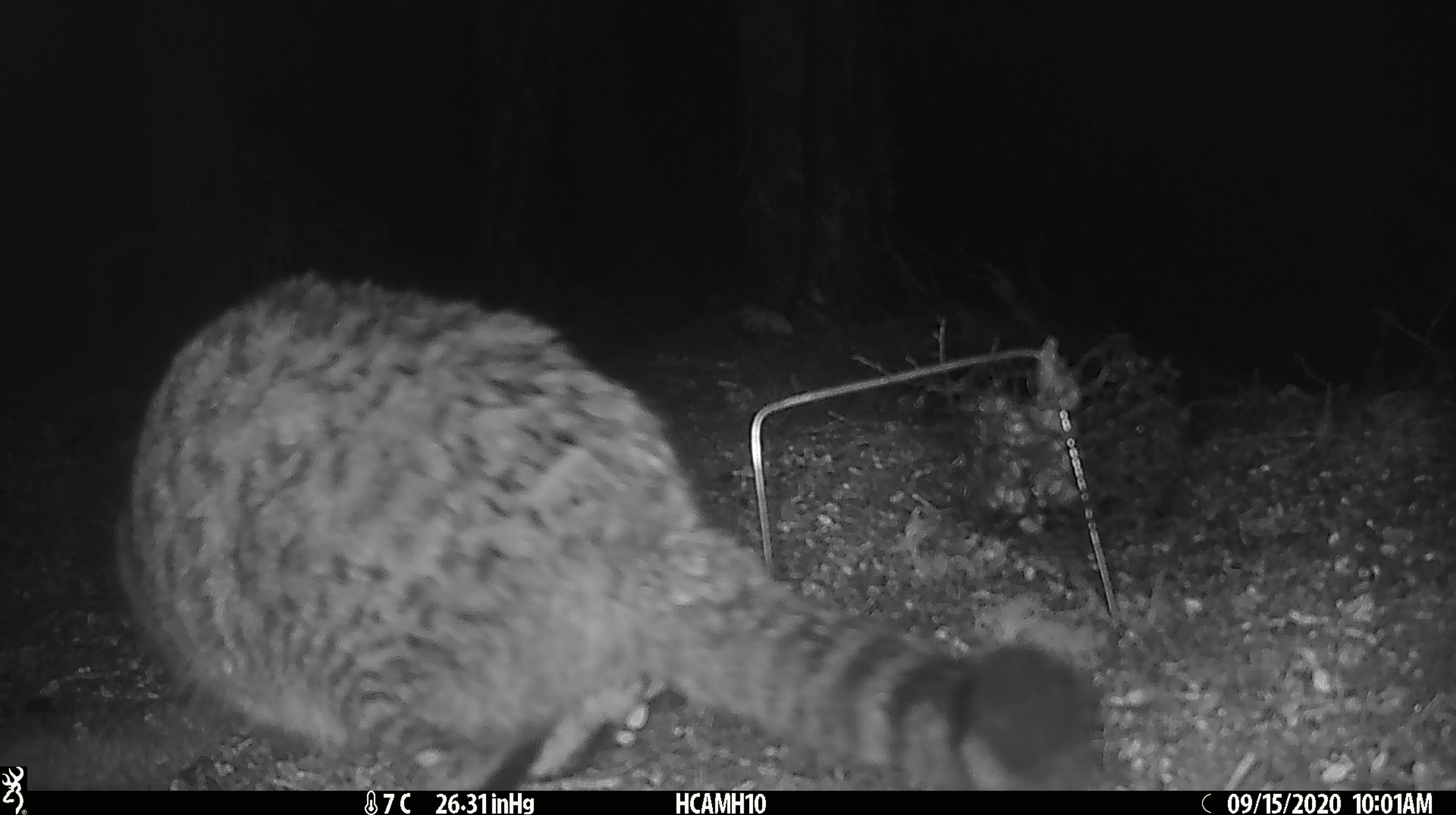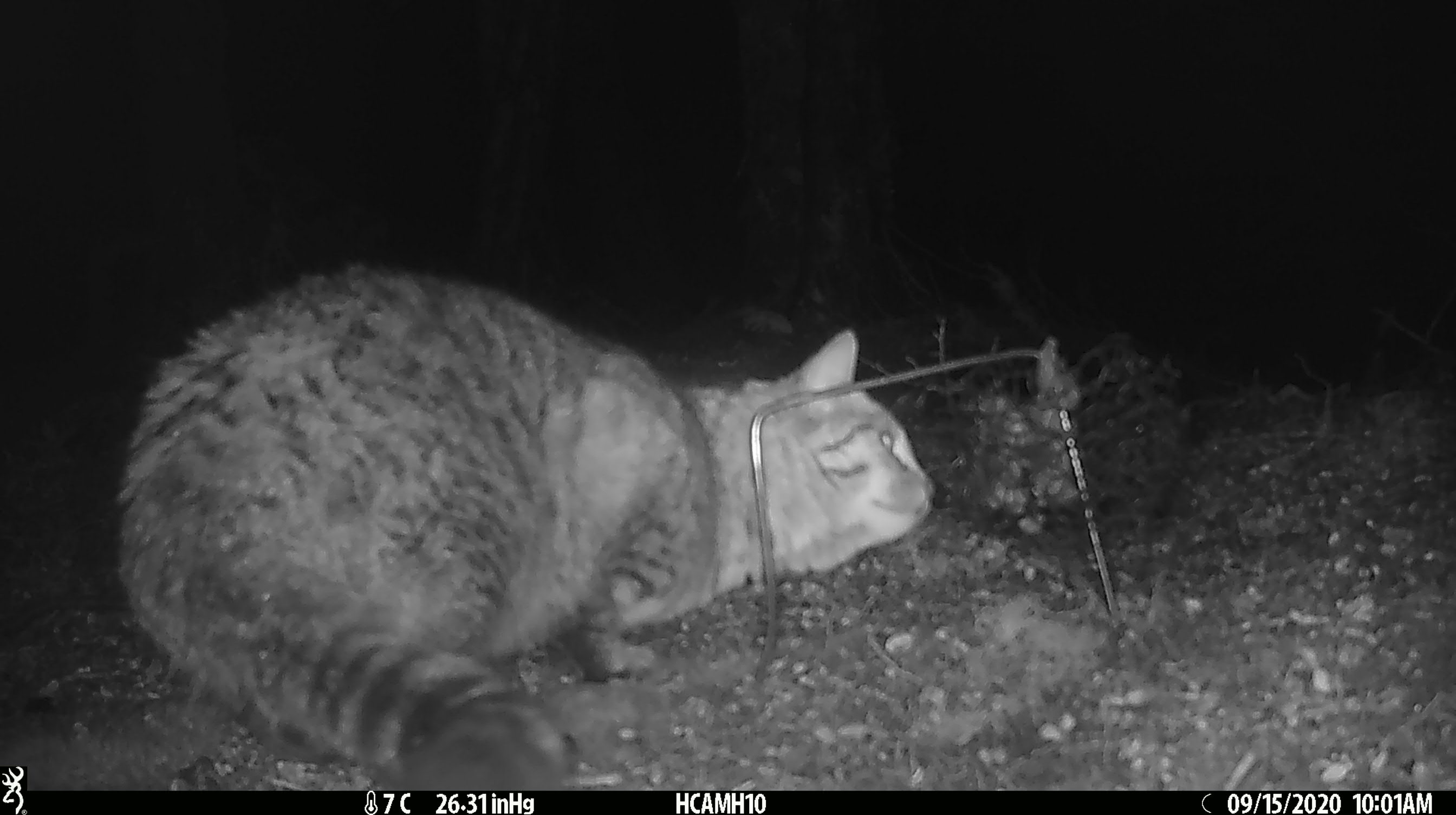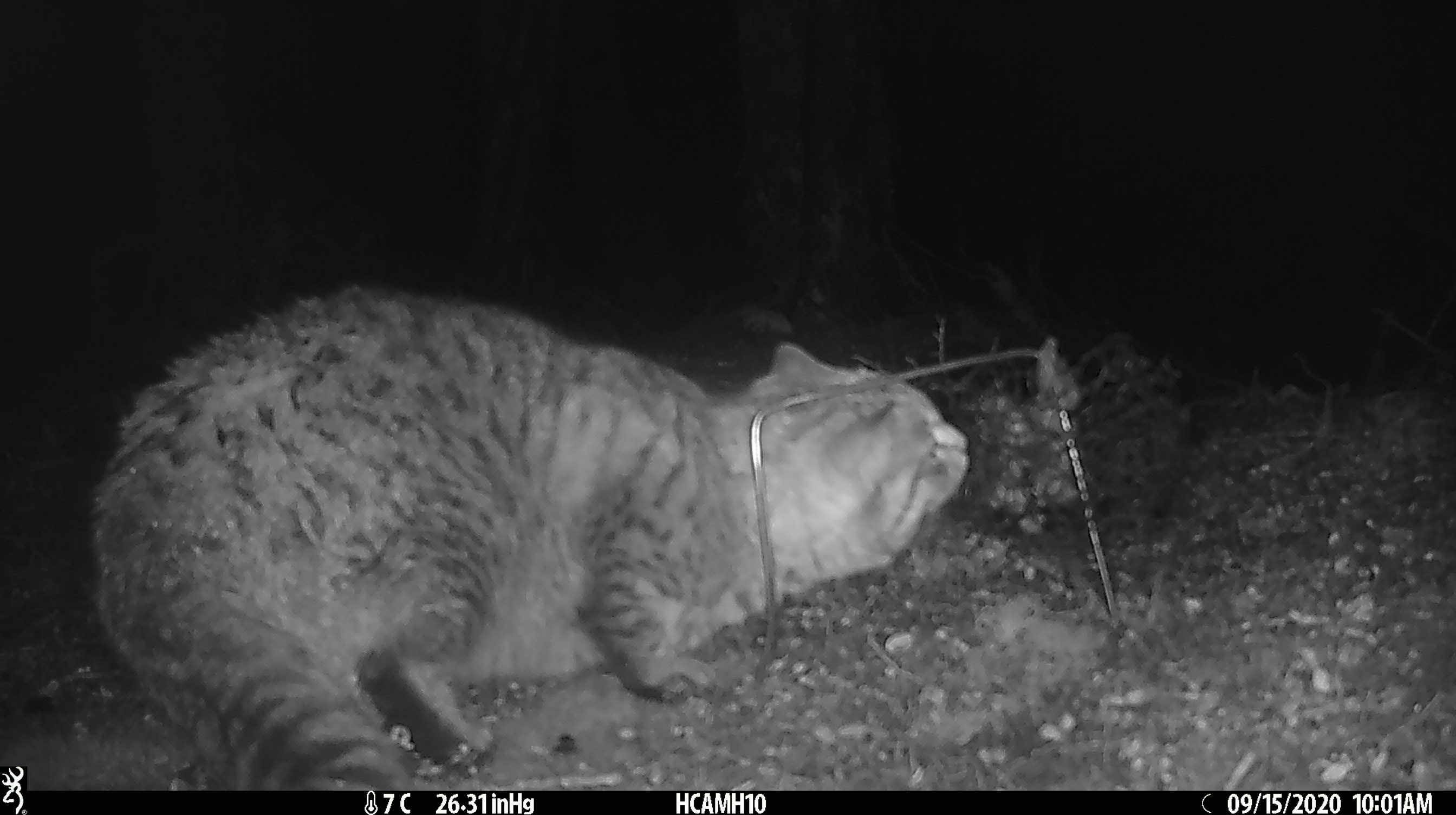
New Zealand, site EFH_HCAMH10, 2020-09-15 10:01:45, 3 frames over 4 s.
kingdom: Animalia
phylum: Chordata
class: Mammalia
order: Carnivora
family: Felidae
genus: Felis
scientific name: Felis catus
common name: domestic cat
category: cat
Cat (domestic cat) (Felis catus).